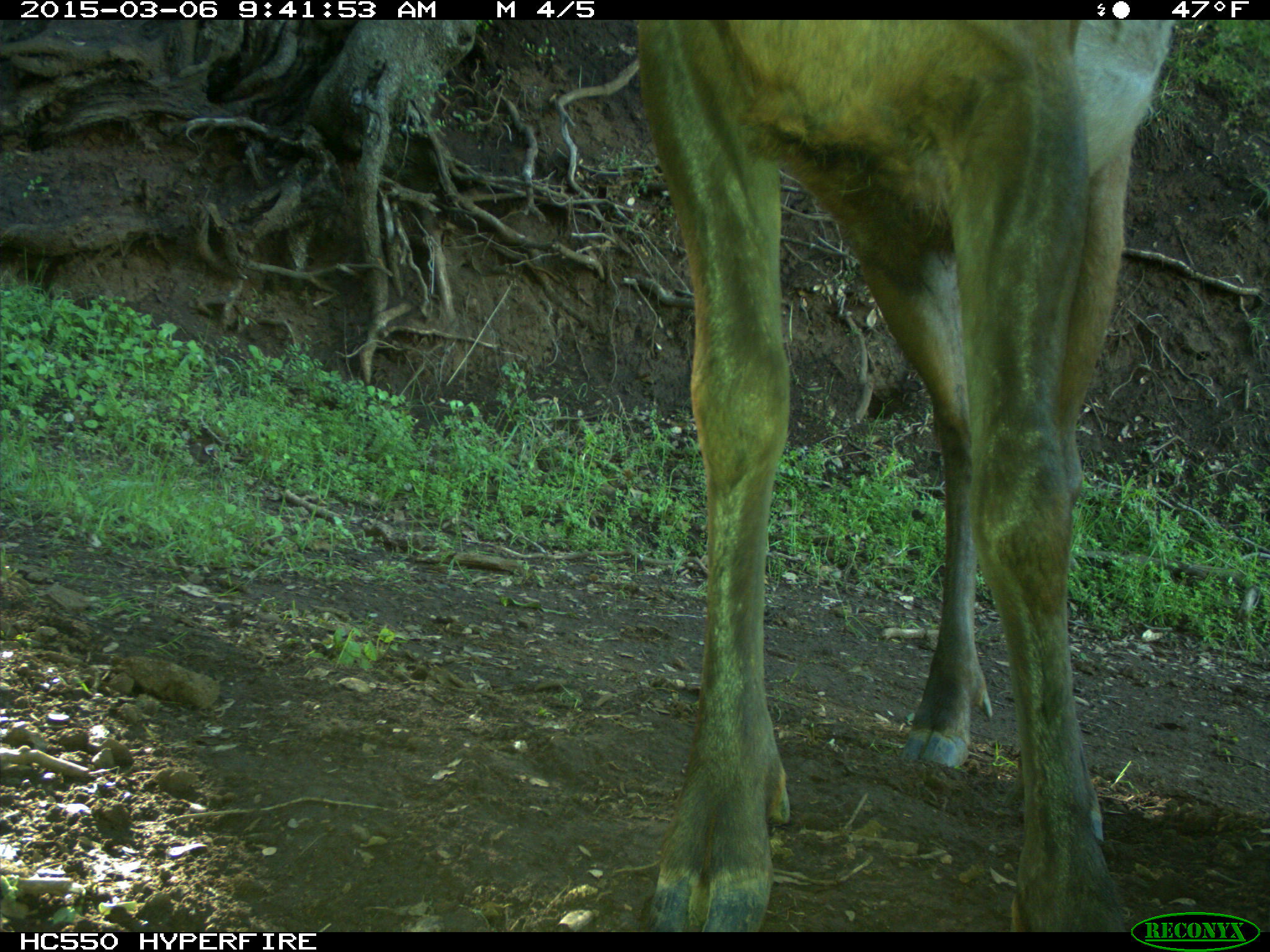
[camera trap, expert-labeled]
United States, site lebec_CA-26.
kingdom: Animalia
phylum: Chordata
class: Mammalia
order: Artiodactyla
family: Cervidae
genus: Cervus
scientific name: Cervus canadensis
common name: elk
Cervus canadensis (elk).